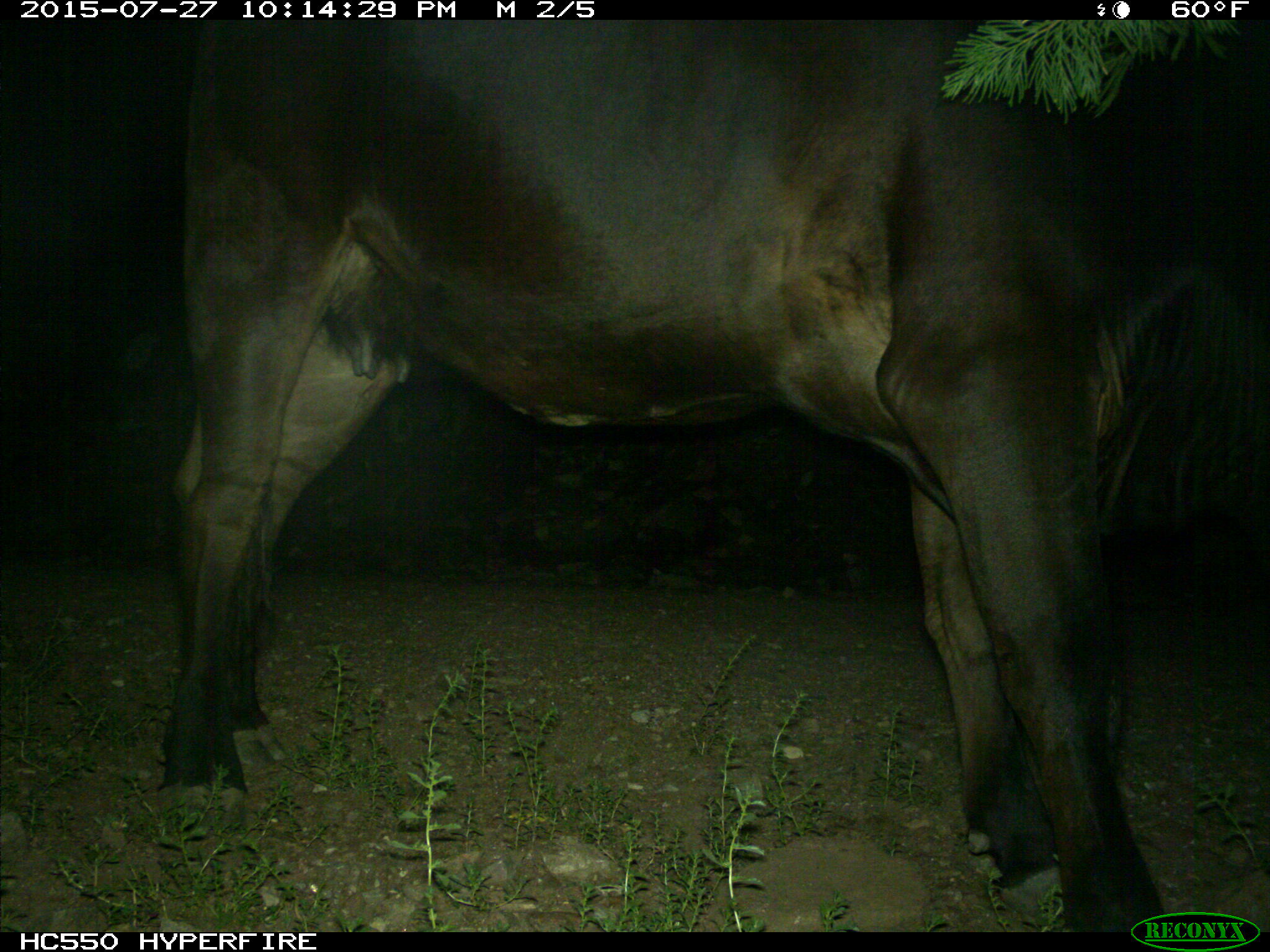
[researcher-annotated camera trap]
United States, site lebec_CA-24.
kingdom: Animalia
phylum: Chordata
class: Mammalia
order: Artiodactyla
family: Bovidae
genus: Bos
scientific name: Bos taurus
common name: domestic cow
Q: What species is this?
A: Bos taurus (domestic cow).